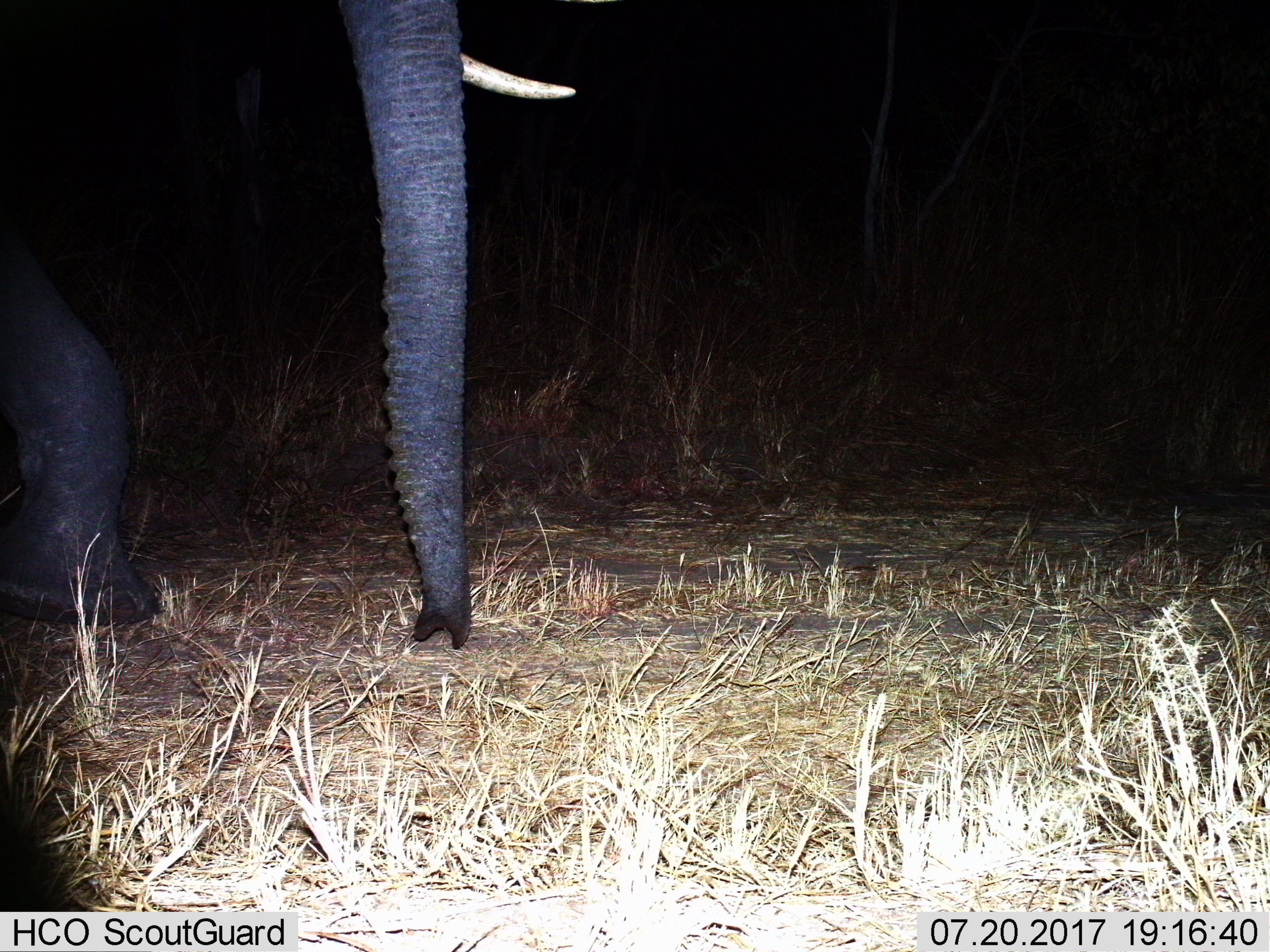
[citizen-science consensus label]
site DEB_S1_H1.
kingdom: Animalia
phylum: Chordata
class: Mammalia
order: Proboscidea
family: Elephantidae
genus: Loxodonta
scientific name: Loxodonta africana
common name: african bush elephant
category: elephant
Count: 1.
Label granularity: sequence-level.